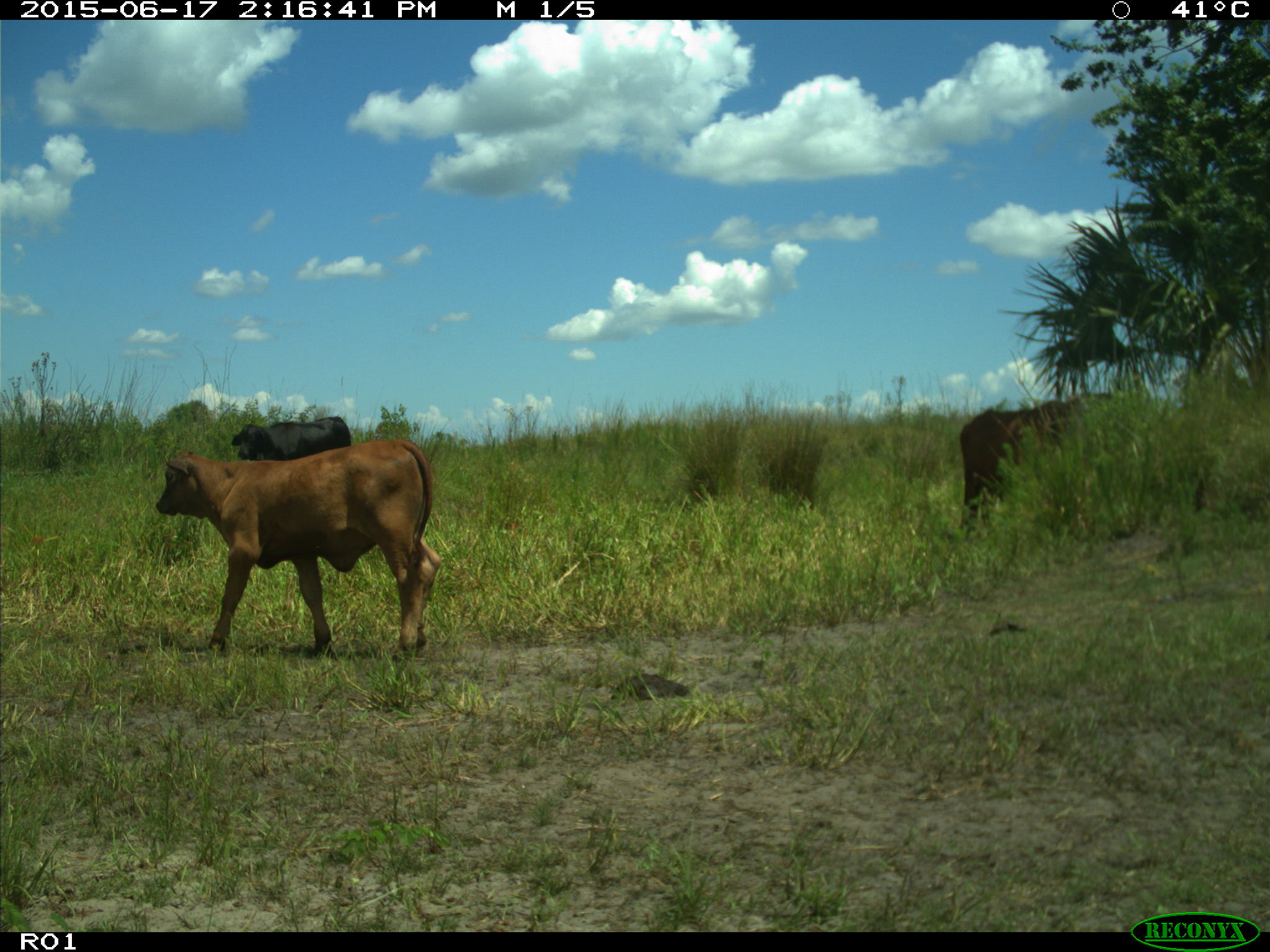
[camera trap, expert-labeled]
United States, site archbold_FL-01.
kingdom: Animalia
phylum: Chordata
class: Mammalia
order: Artiodactyla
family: Bovidae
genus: Bos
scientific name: Bos taurus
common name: domestic cow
Bos taurus (domestic cow).